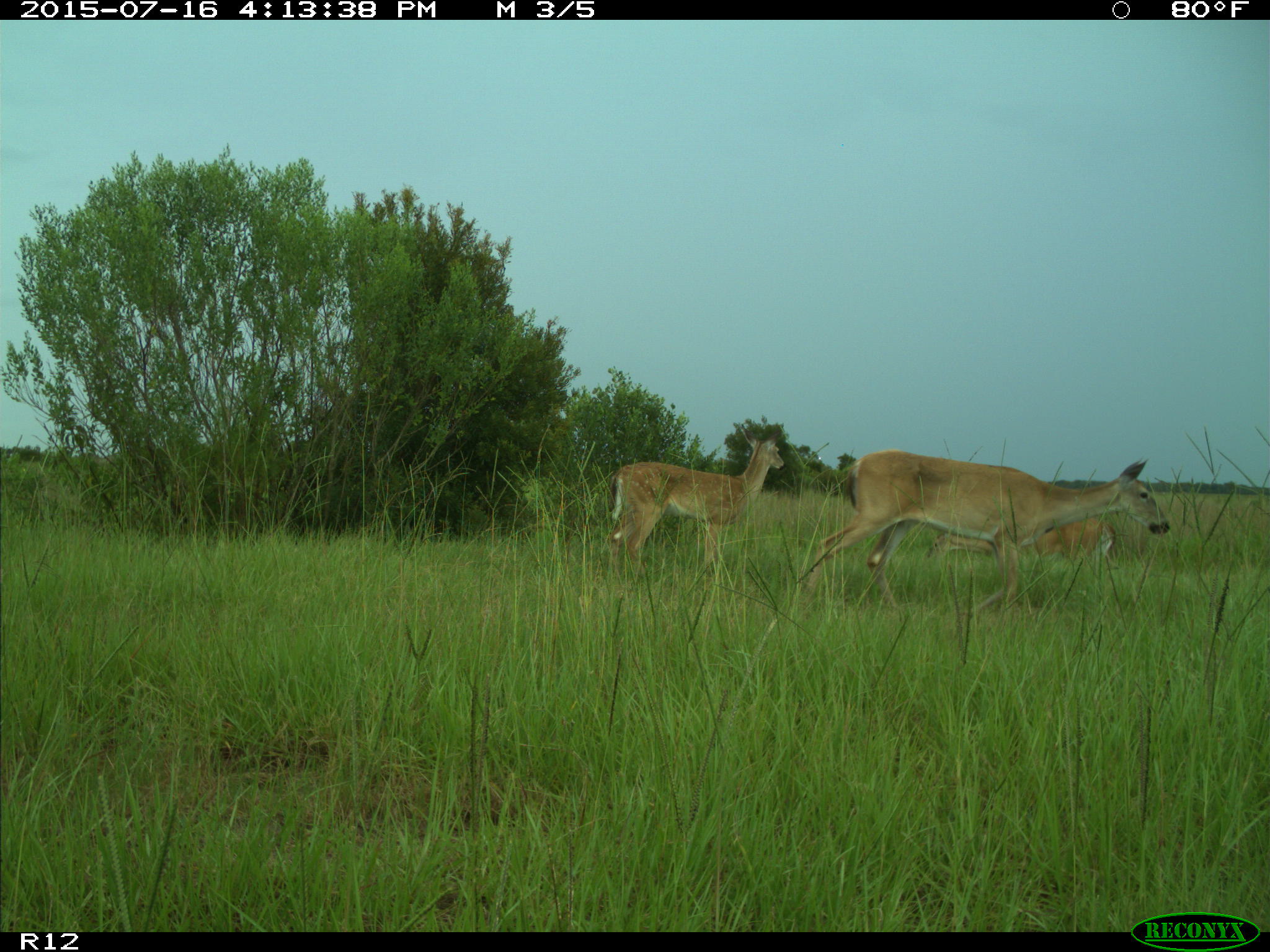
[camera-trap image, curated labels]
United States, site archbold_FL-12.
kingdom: Animalia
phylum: Chordata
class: Mammalia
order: Artiodactyla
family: Cervidae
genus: Odocoileus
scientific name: Odocoileus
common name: deer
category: unidentified deer